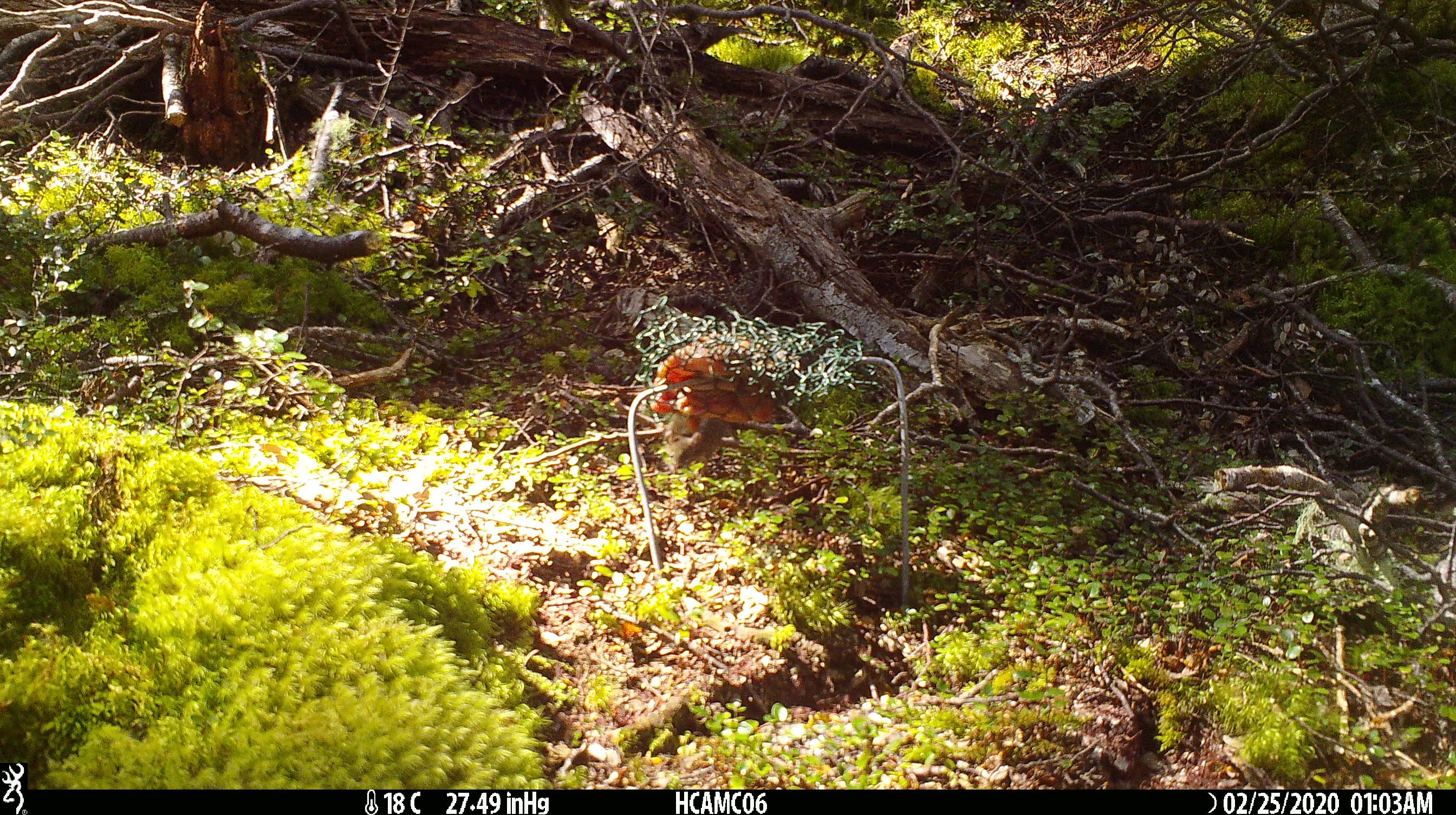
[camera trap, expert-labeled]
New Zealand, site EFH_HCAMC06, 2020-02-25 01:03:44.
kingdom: Animalia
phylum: Chordata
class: Mammalia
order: Rodentia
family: Muridae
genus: Mus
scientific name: Mus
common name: mouse